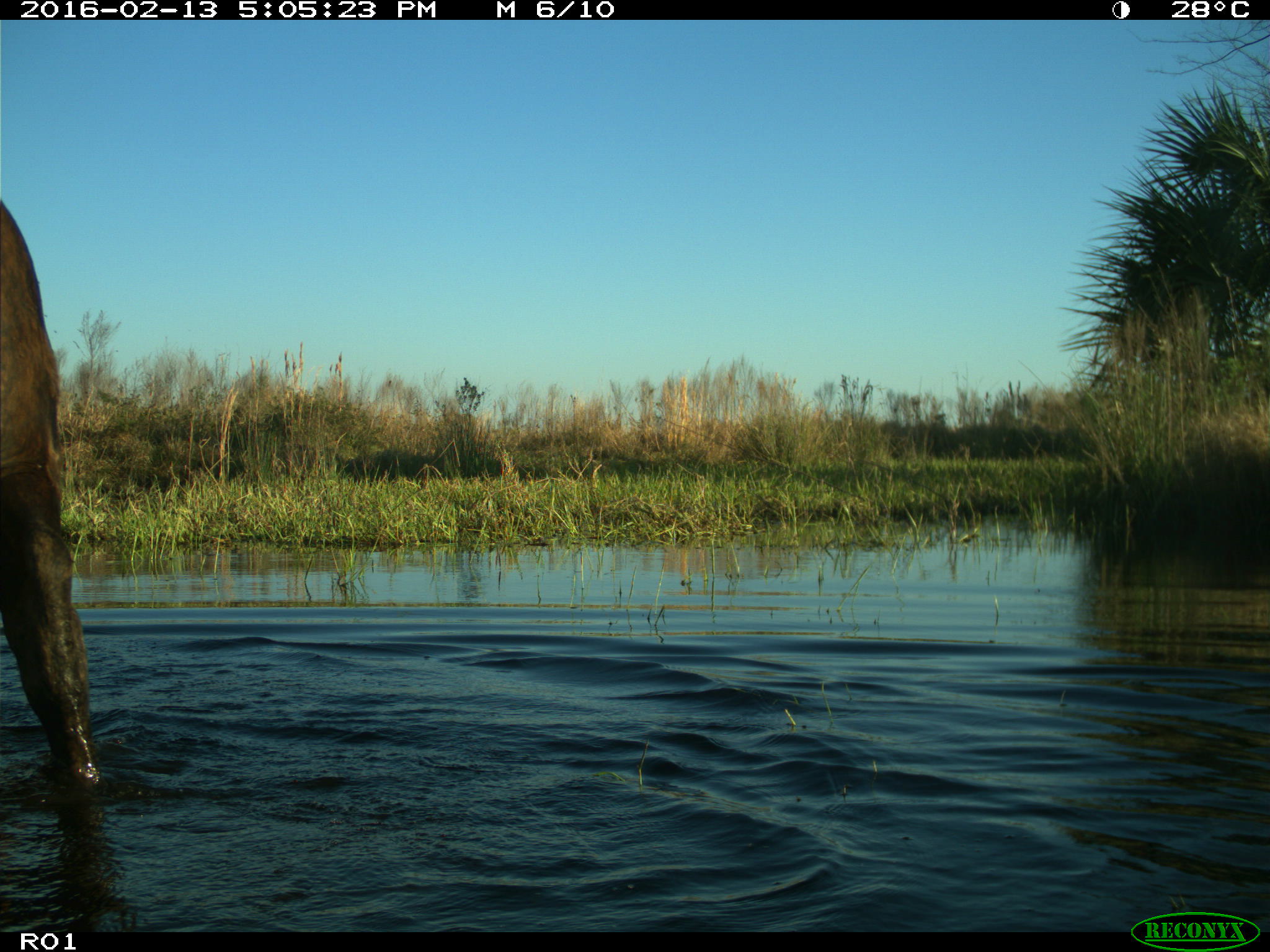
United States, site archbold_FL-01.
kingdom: Animalia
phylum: Chordata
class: Mammalia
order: Artiodactyla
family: Bovidae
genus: Bos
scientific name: Bos taurus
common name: domestic cow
Bos taurus (domestic cow).